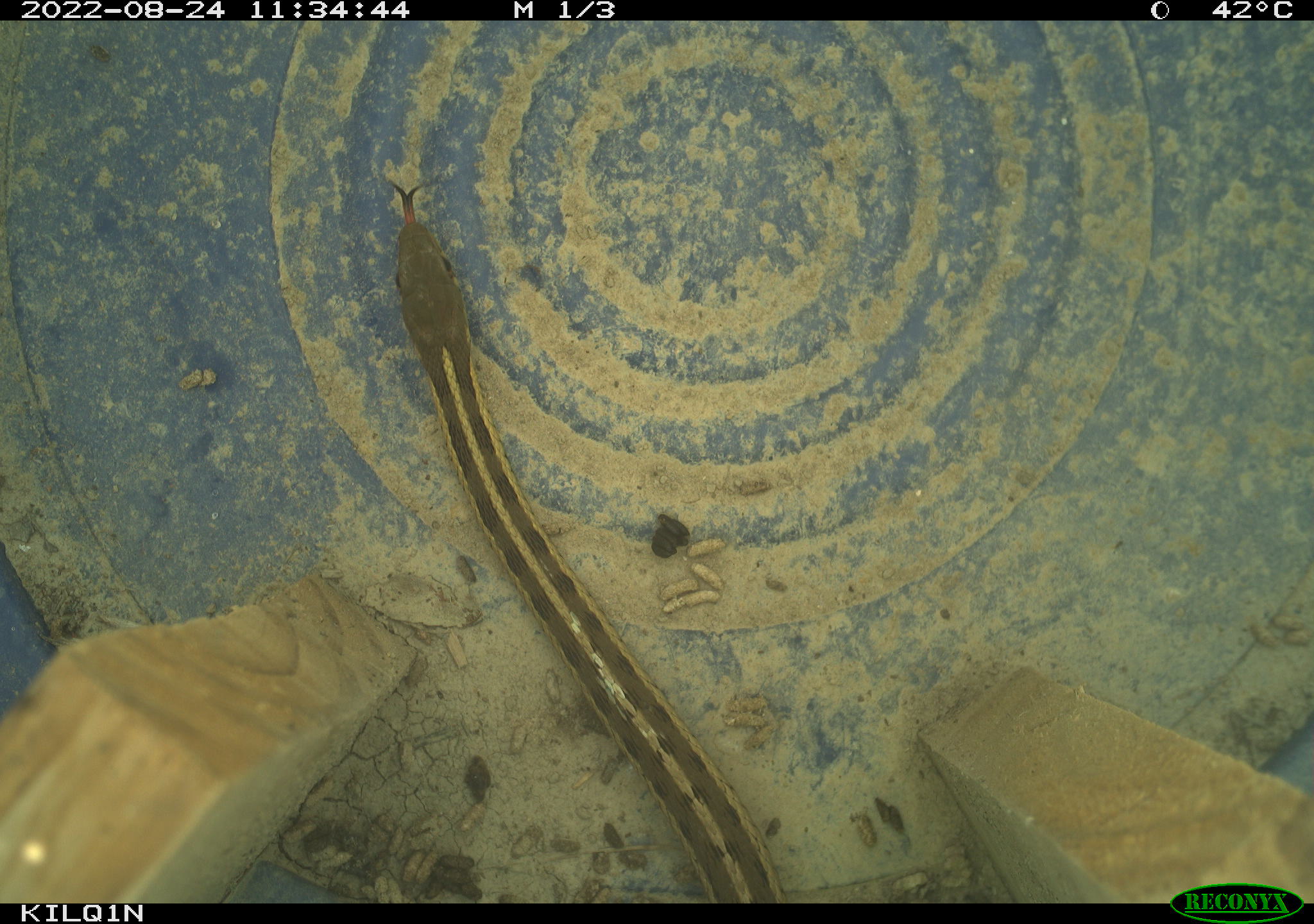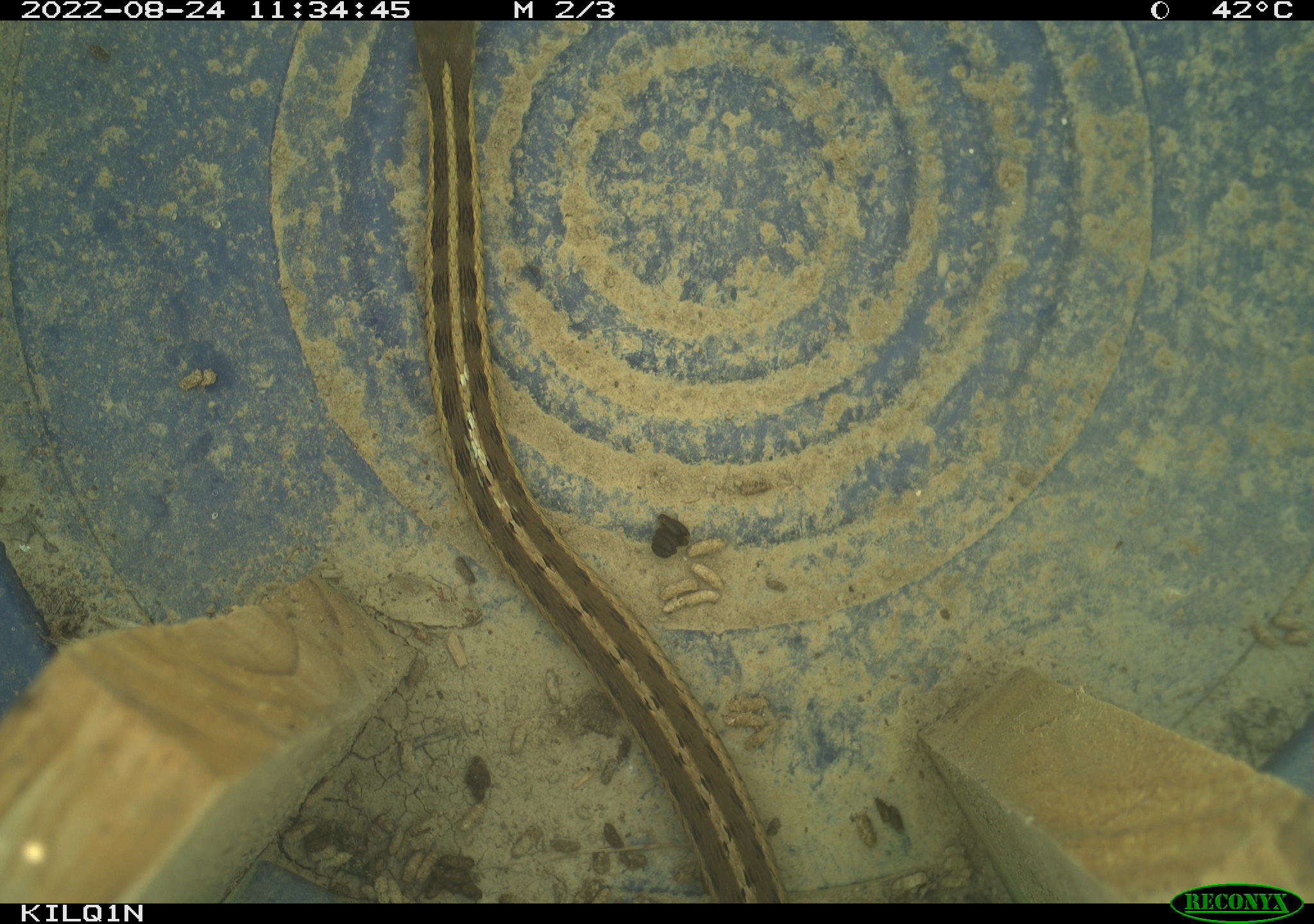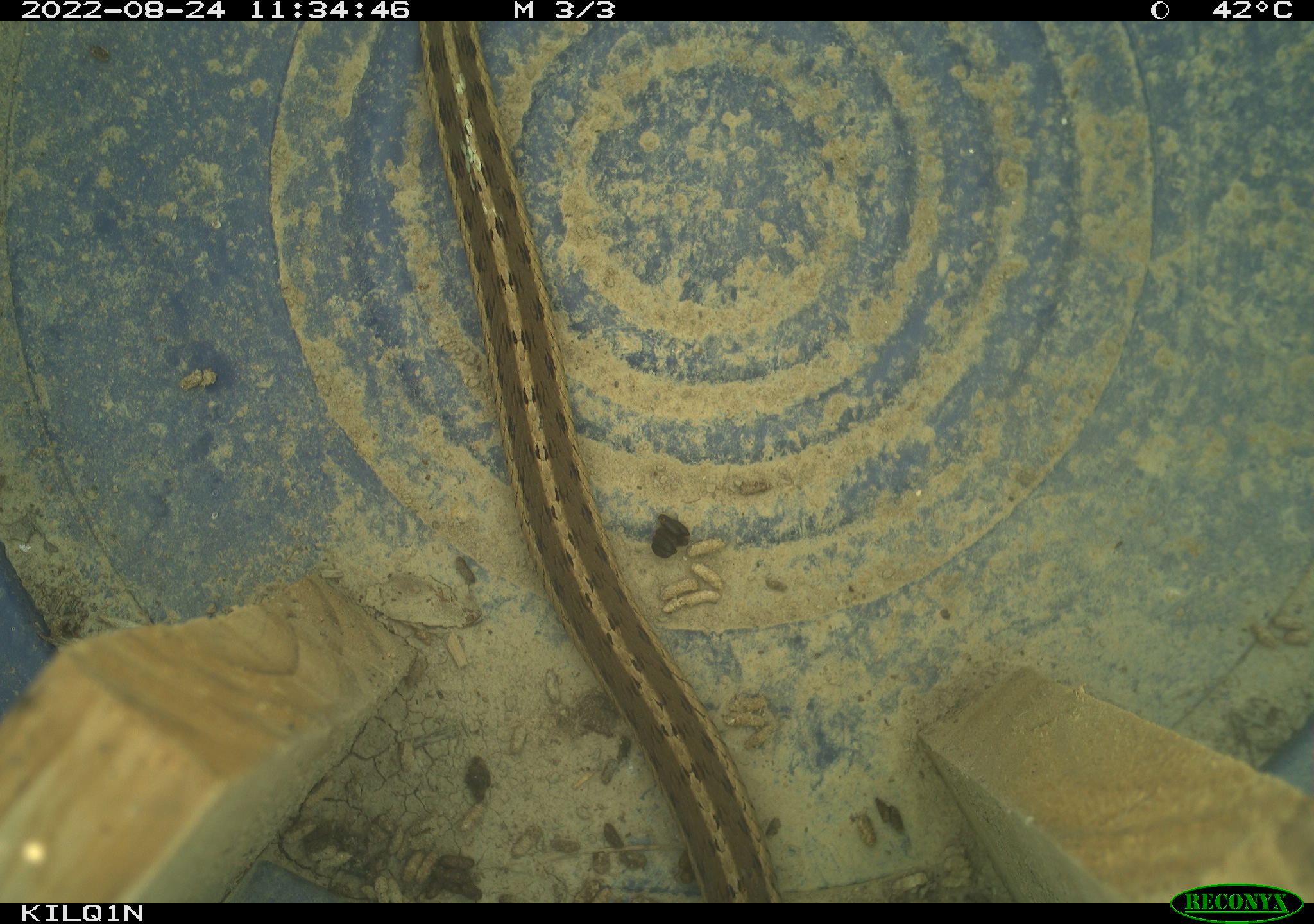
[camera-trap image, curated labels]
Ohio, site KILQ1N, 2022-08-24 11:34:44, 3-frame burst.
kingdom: Animalia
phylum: Chordata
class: Reptilia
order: Squamata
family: Colubridae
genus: Thamnophis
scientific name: Thamnophis sirtalis sirtalis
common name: eastern gartersnake